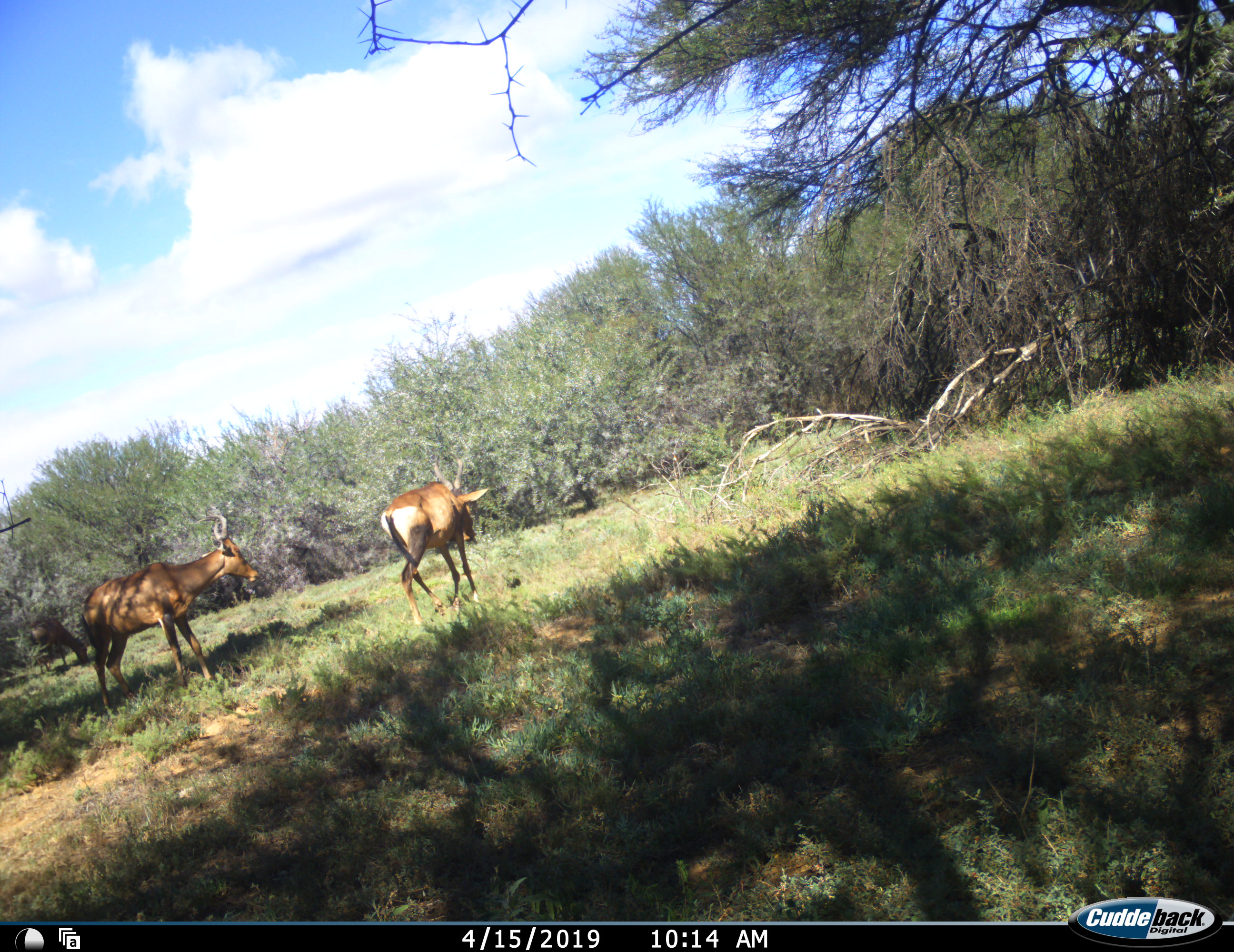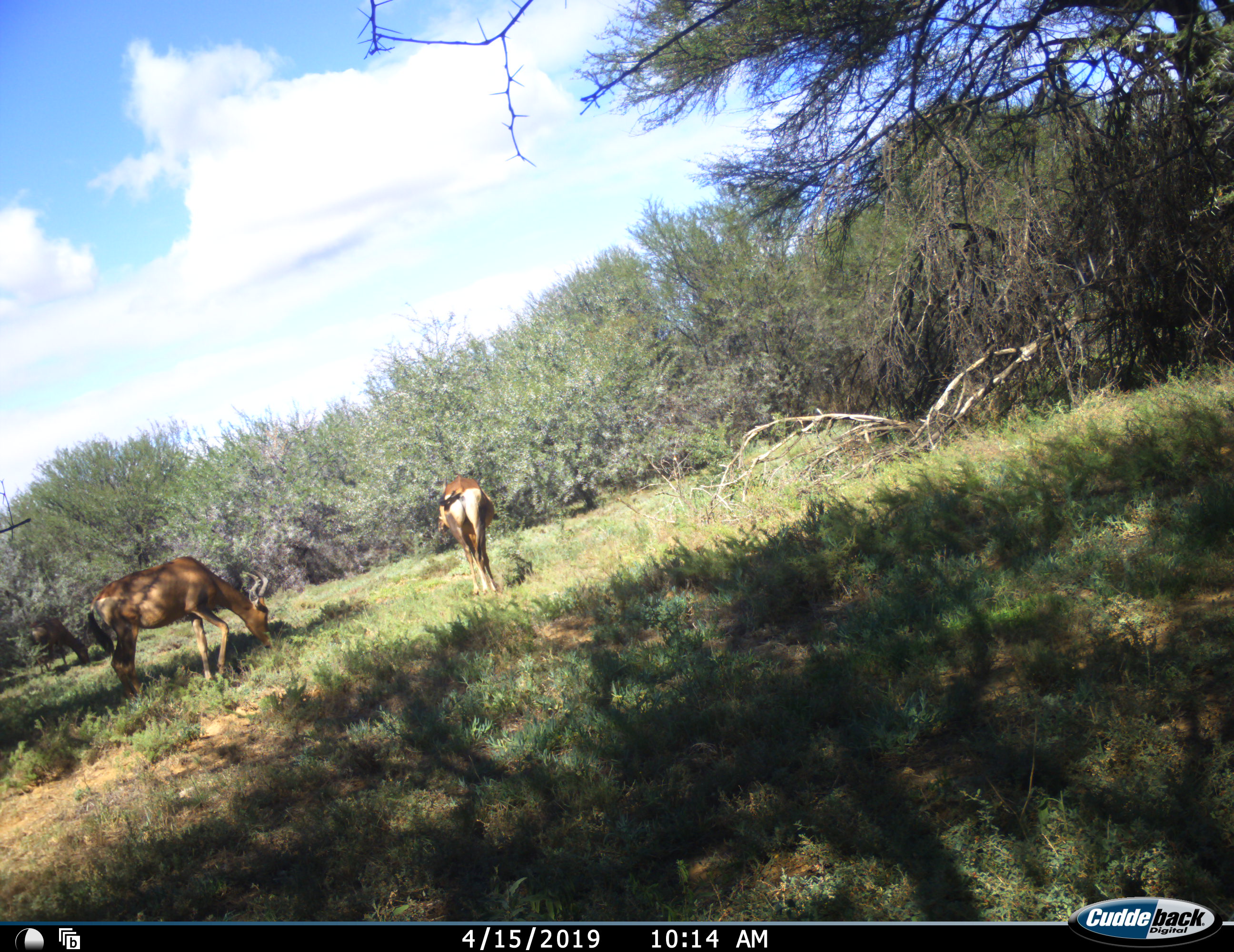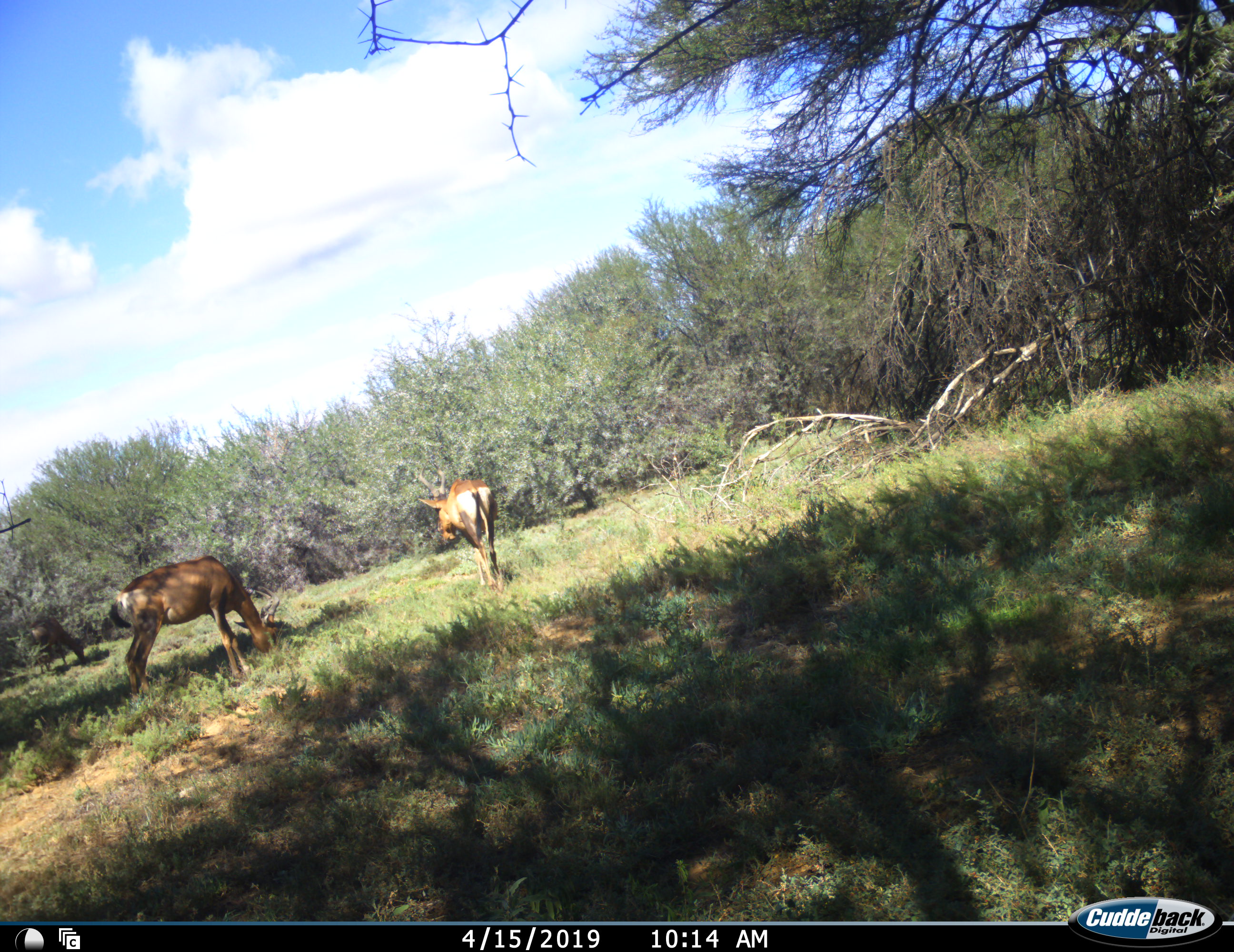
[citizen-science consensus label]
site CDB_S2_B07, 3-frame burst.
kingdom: Animalia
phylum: Chordata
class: Mammalia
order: Artiodactyla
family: Bovidae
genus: Alcelaphus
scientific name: Alcelaphus buselaphus caama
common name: red hartebeest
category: hartebeestred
Hartebeestred (red hartebeest) (Alcelaphus buselaphus caama), count 2. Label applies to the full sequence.